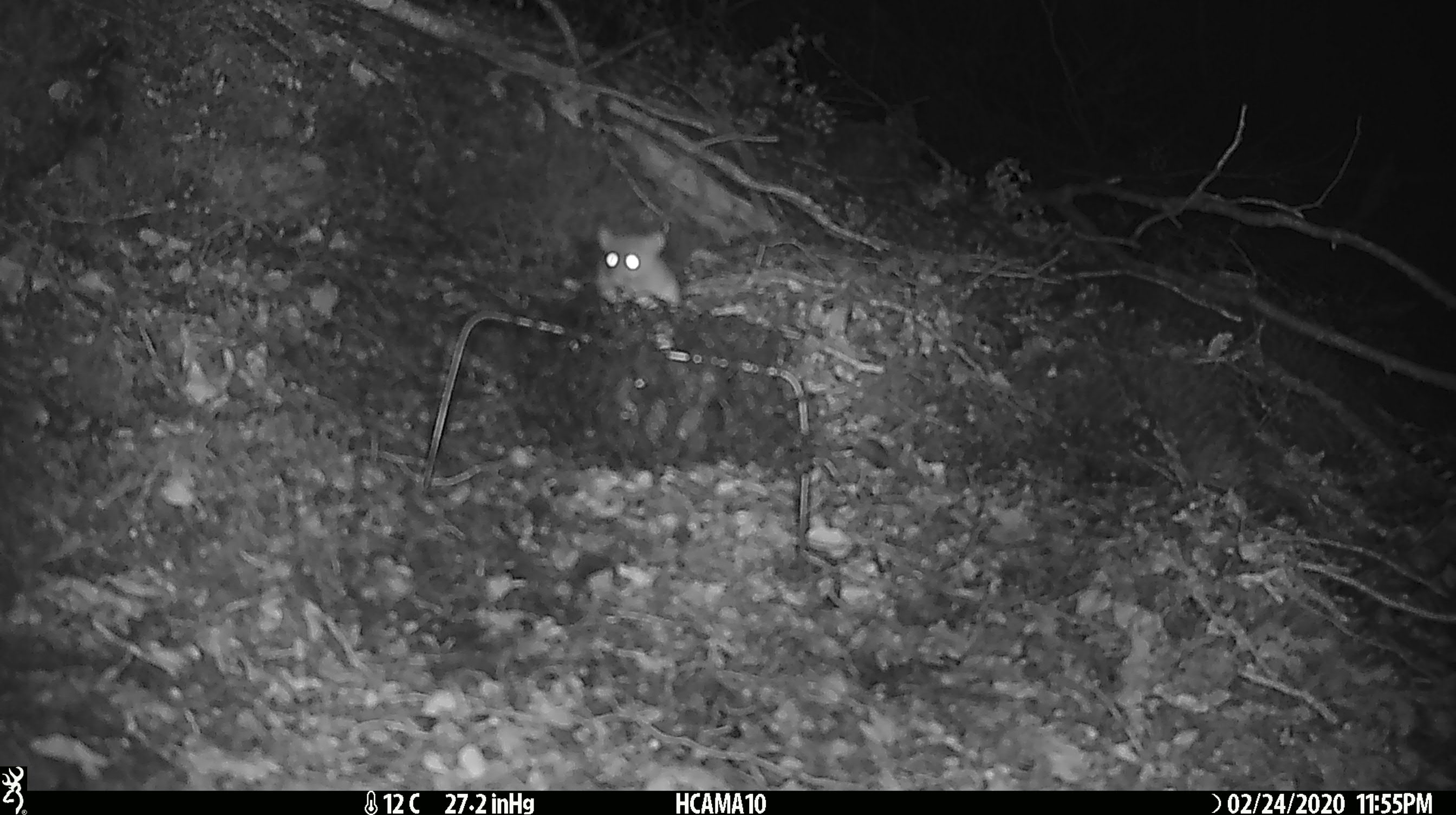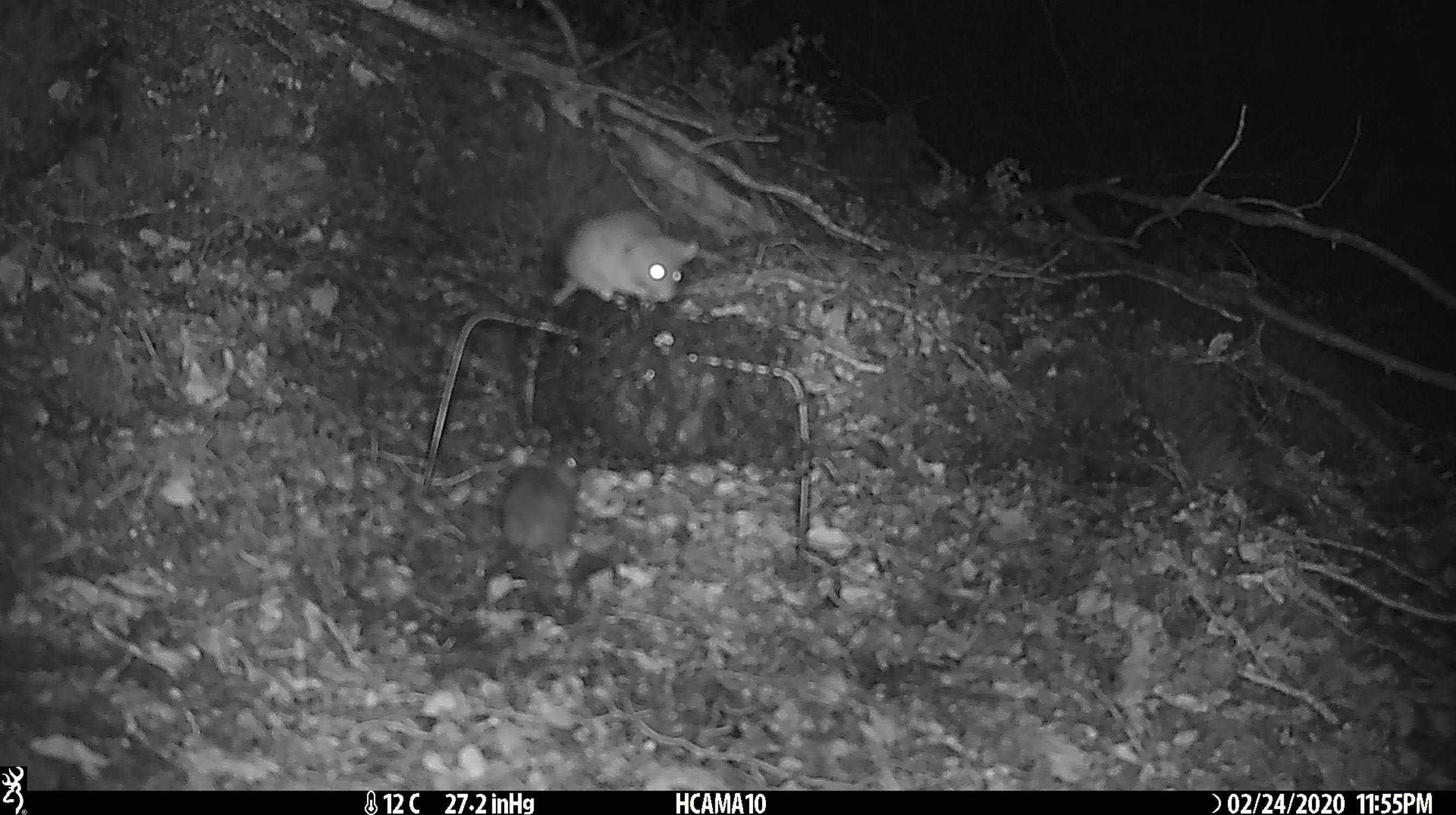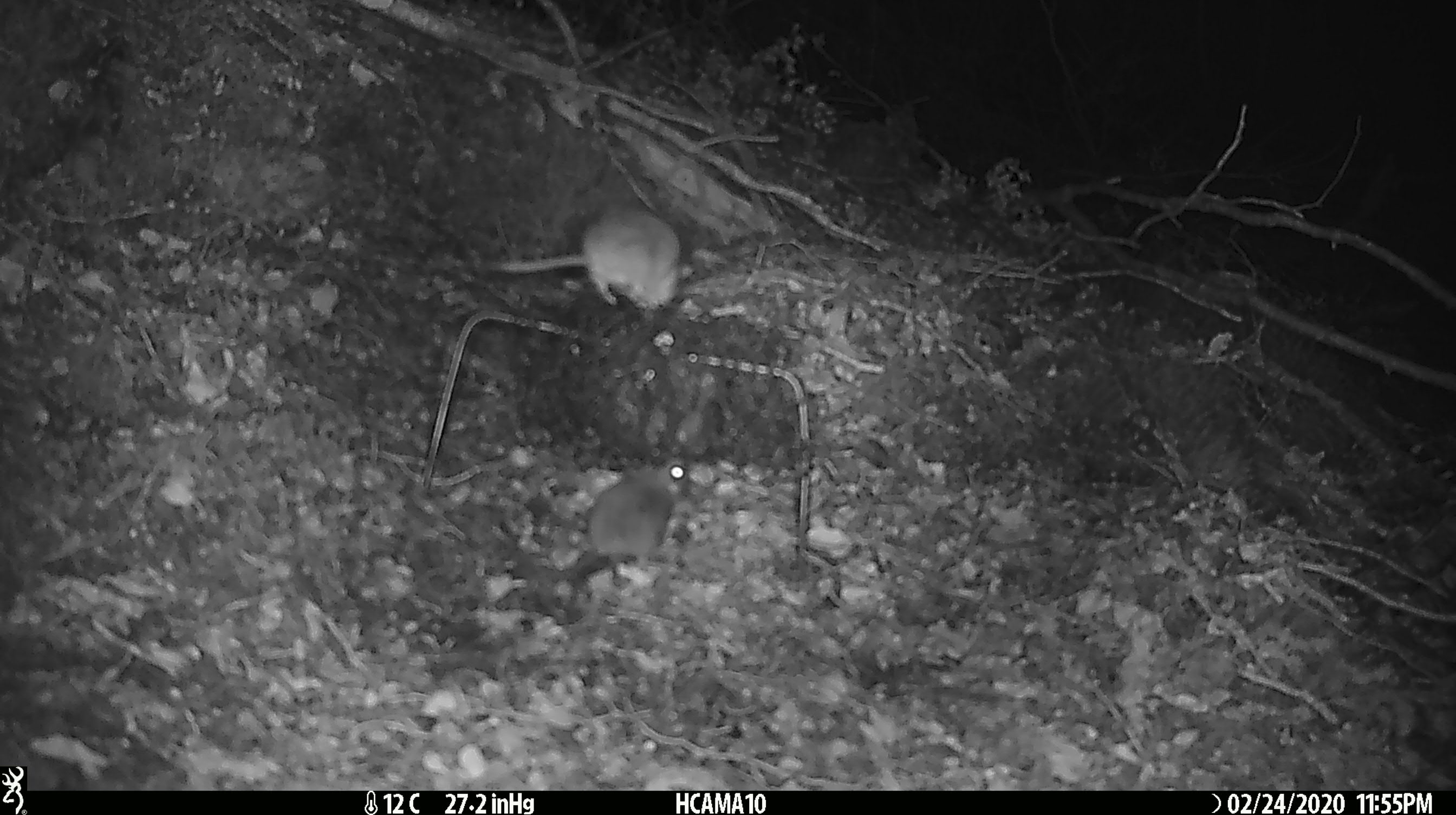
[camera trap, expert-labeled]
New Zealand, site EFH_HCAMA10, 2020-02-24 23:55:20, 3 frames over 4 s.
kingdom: Animalia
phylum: Chordata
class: Mammalia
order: Rodentia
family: Muridae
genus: Mus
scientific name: Mus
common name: mouse